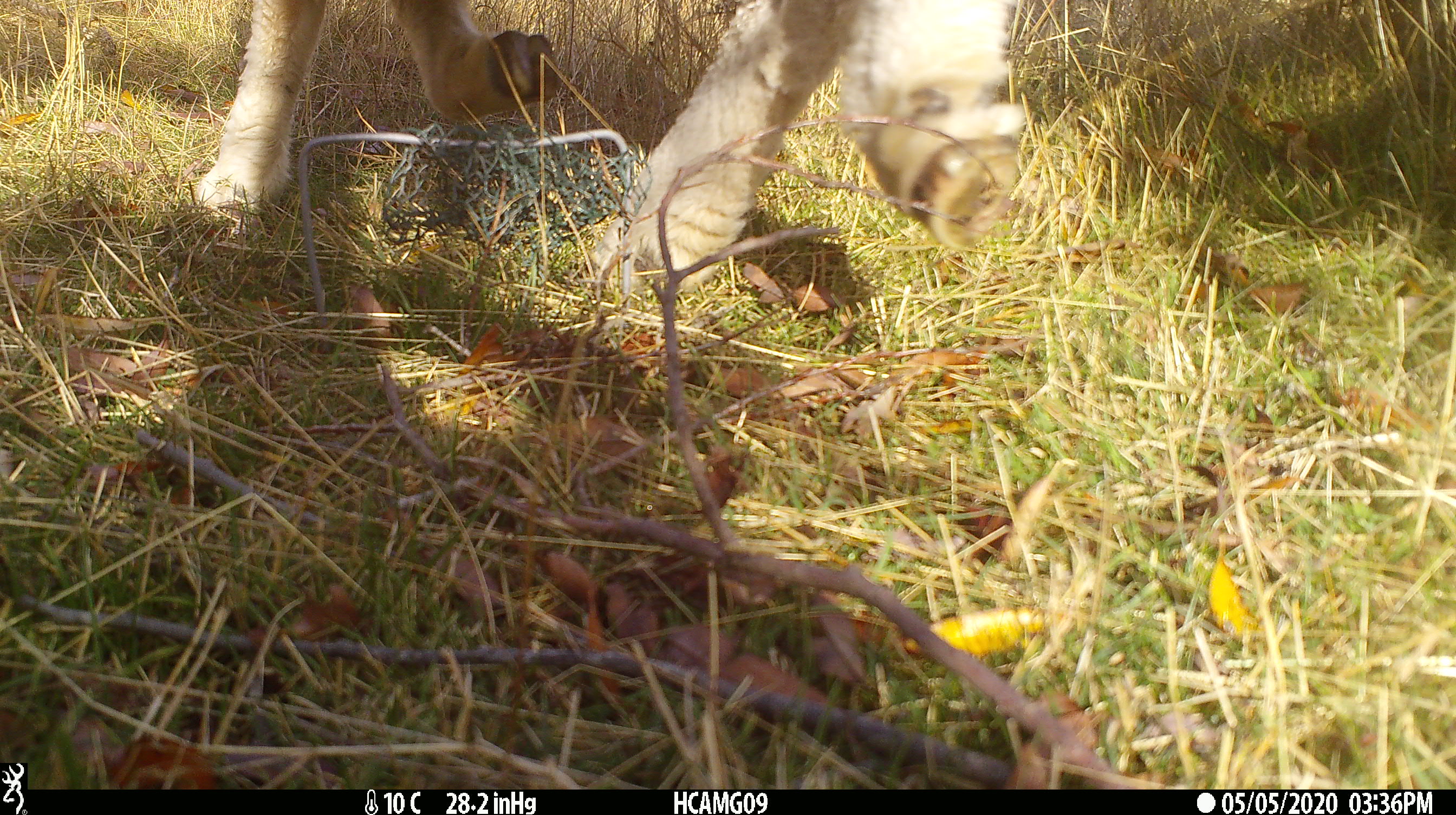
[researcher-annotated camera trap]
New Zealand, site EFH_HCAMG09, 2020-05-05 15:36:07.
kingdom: Animalia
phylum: Chordata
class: Mammalia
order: Artiodactyla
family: Bovidae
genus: Ovis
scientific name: Ovis aries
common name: domestic sheep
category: sheep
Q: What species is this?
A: Sheep (domestic sheep) (Ovis aries).